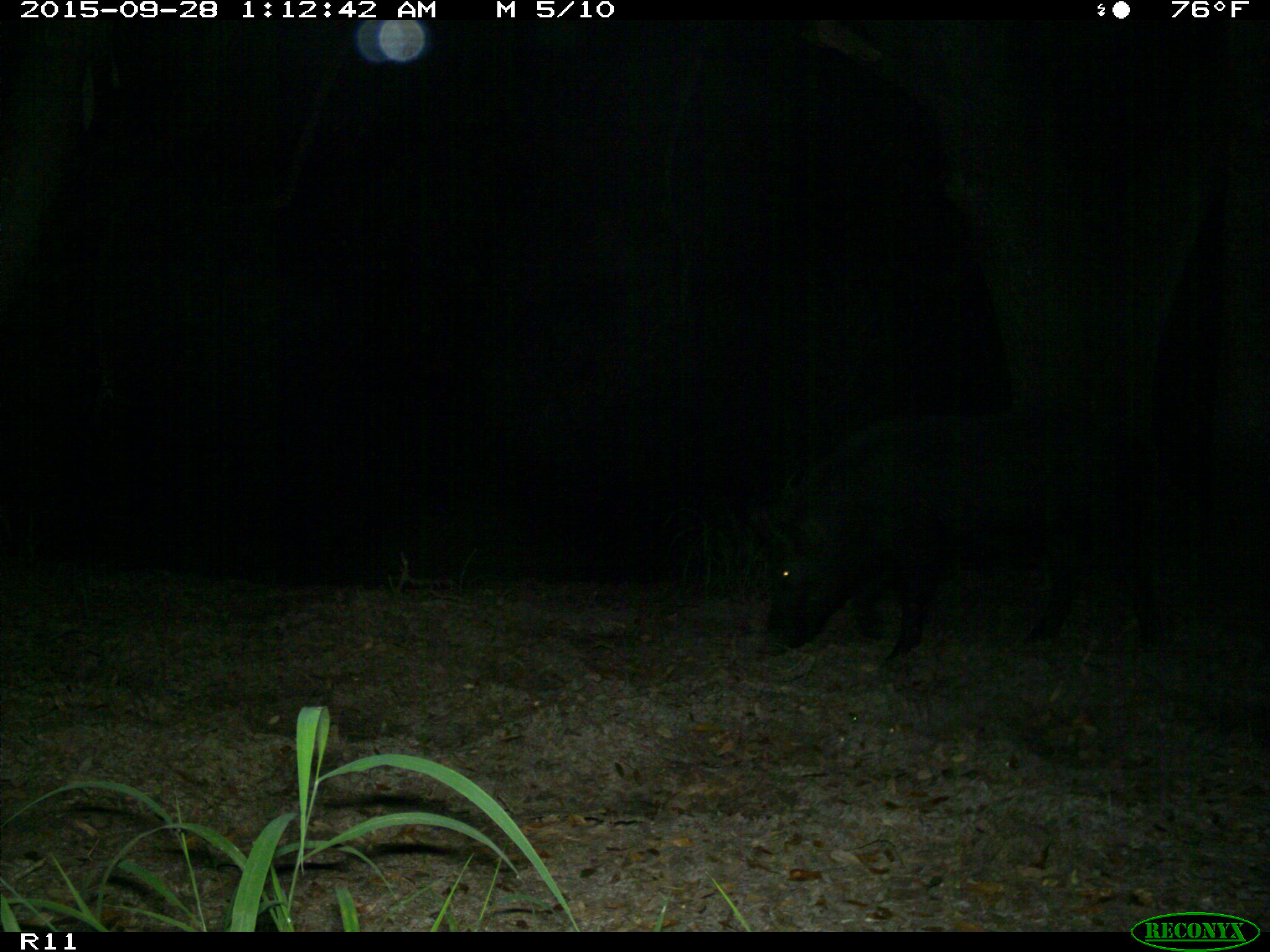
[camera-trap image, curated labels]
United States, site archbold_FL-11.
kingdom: Animalia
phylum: Chordata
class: Mammalia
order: Artiodactyla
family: Suidae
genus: Sus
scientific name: Sus scrofa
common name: wild boar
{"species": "Sus scrofa (wild boar)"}